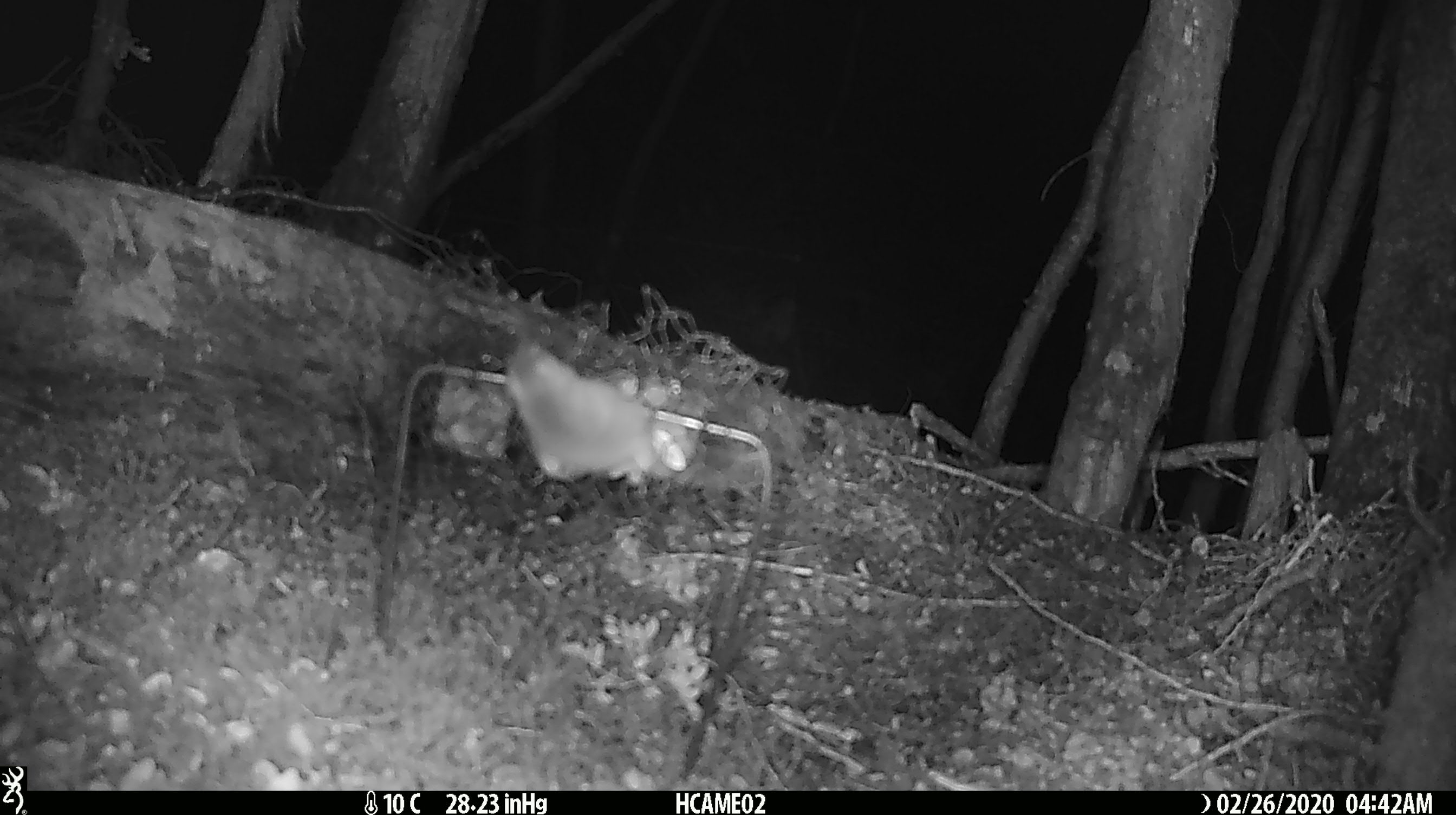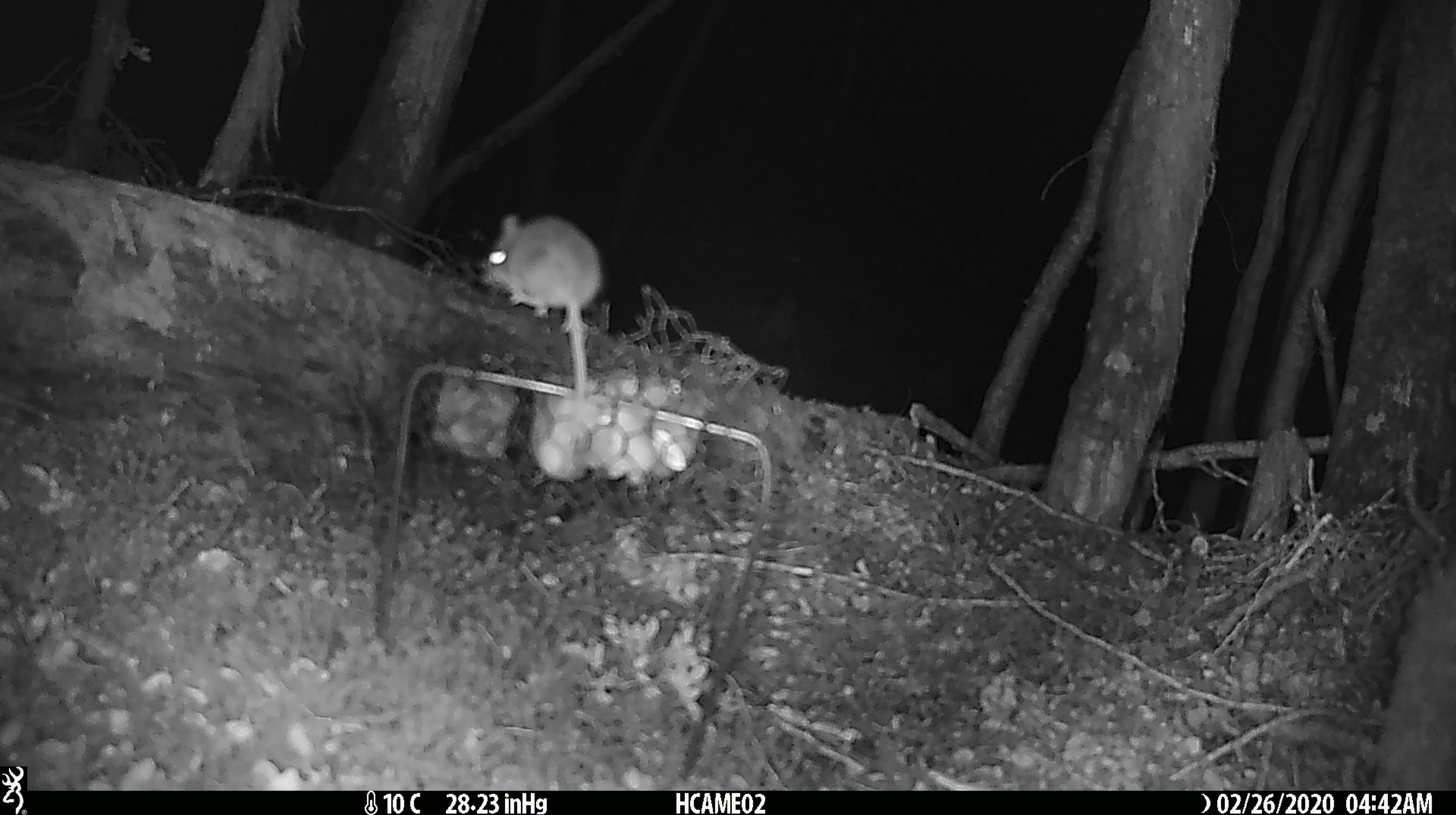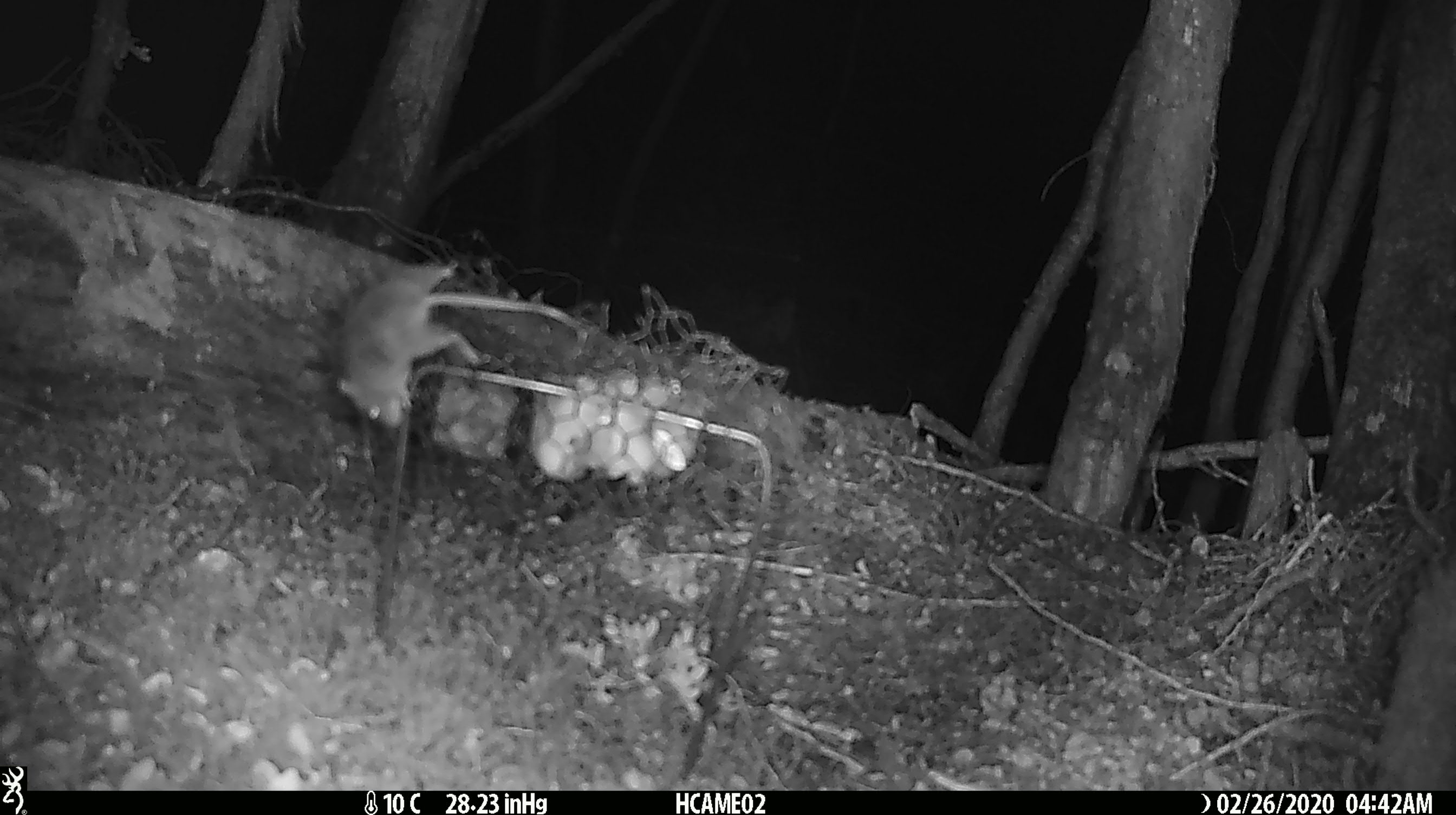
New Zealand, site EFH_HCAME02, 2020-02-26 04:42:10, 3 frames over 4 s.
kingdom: Animalia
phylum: Chordata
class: Mammalia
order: Rodentia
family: Muridae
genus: Mus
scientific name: Mus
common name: mouse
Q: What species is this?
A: Mouse (Mus).